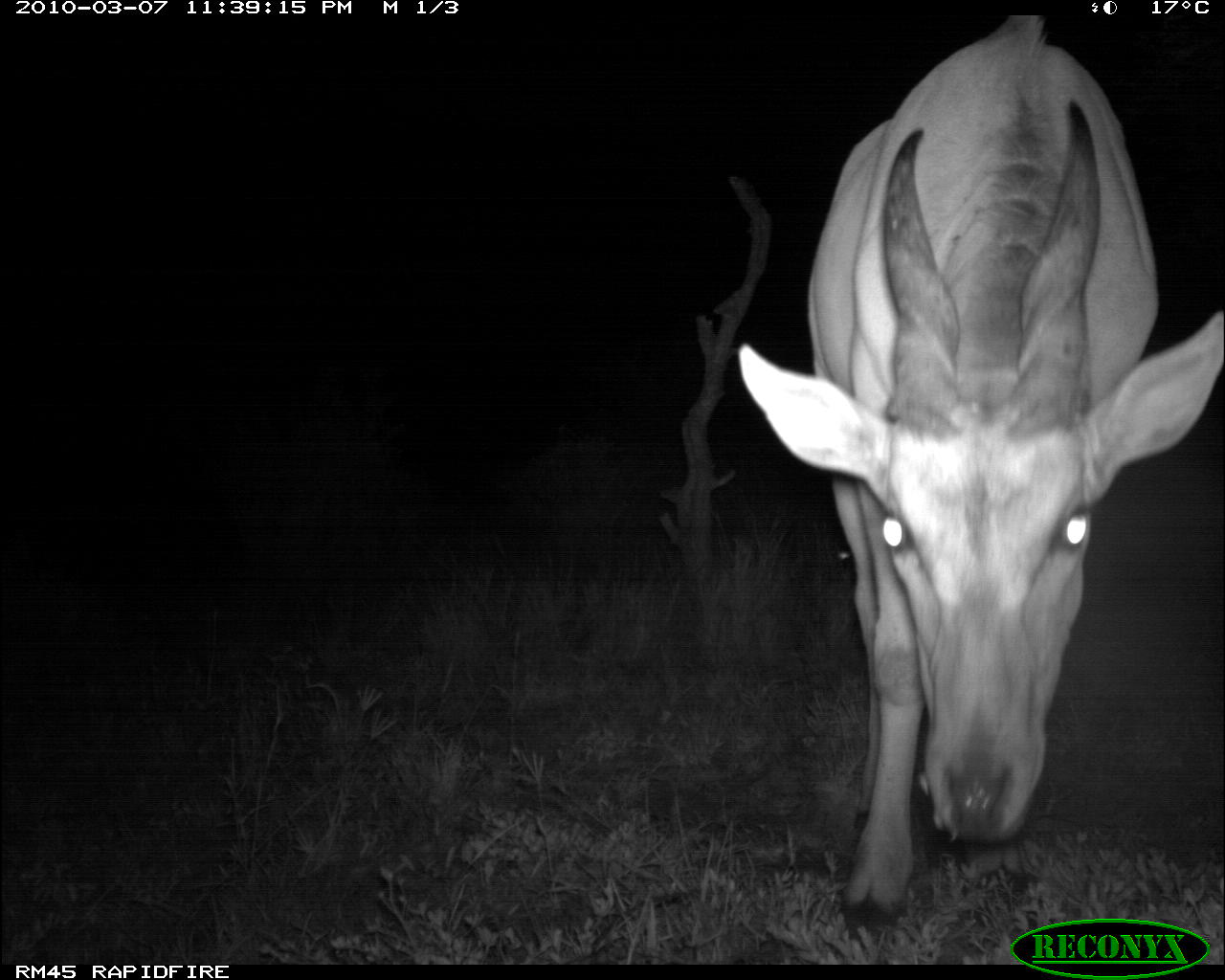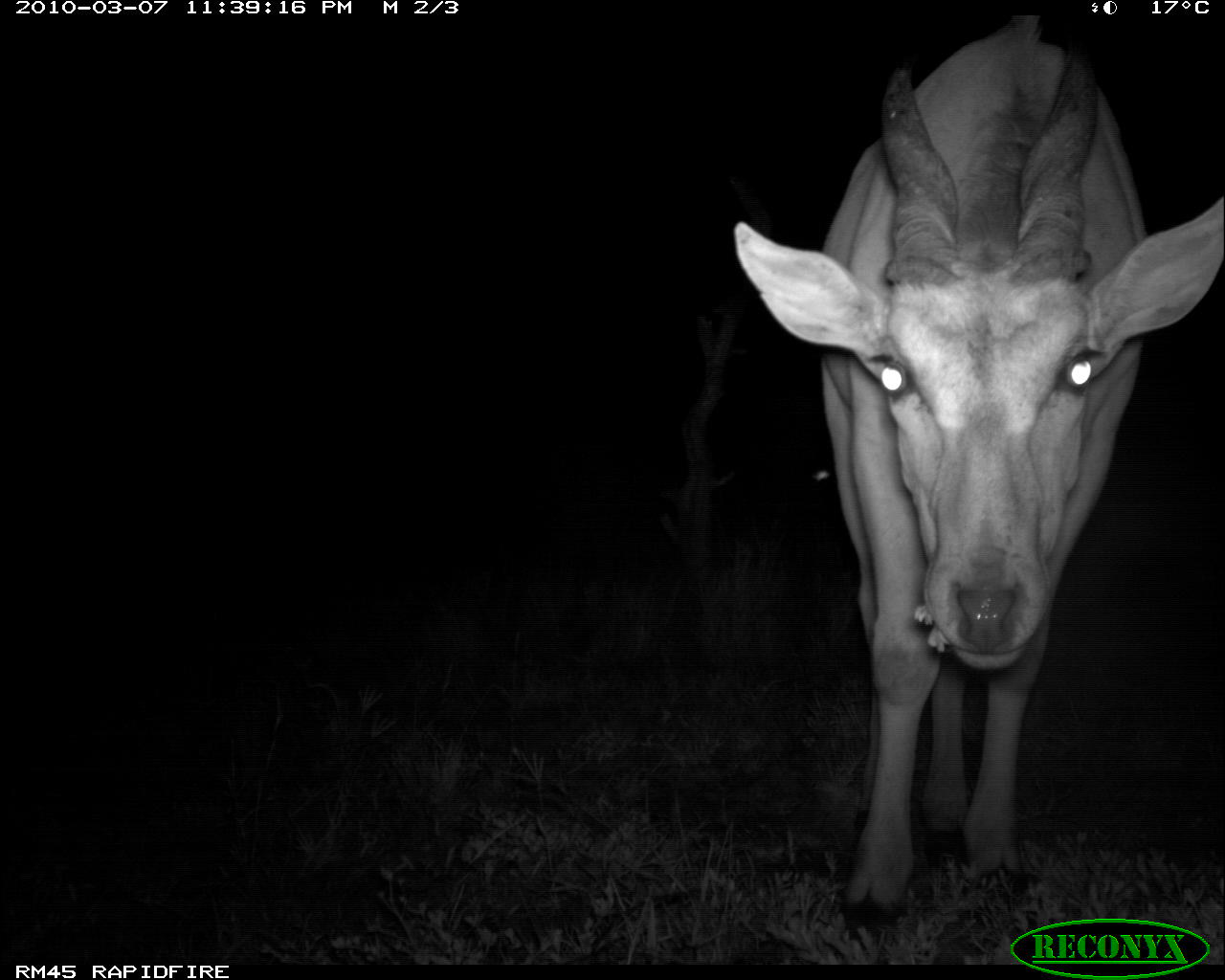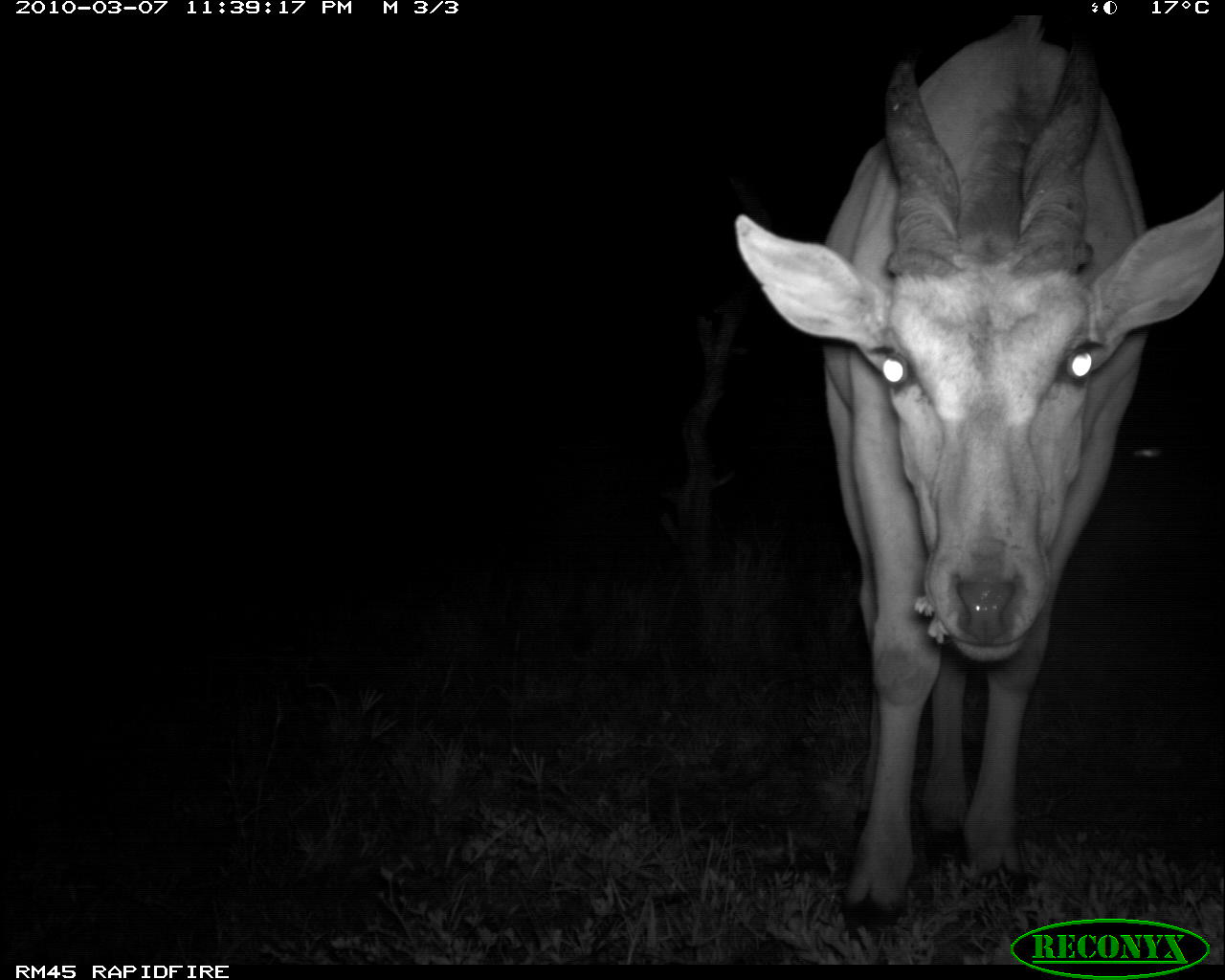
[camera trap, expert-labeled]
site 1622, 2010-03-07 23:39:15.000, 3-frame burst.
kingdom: Animalia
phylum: Chordata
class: Mammalia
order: Artiodactyla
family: Bovidae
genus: Tragelaphus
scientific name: Tragelaphus oryx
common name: eland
Tragelaphus oryx (eland), count 1.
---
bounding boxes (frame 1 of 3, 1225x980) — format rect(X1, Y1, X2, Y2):
tragelaphus oryx: rect(733, 12, 1225, 946)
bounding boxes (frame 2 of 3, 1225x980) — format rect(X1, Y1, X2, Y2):
tragelaphus oryx: rect(728, 12, 1224, 941)